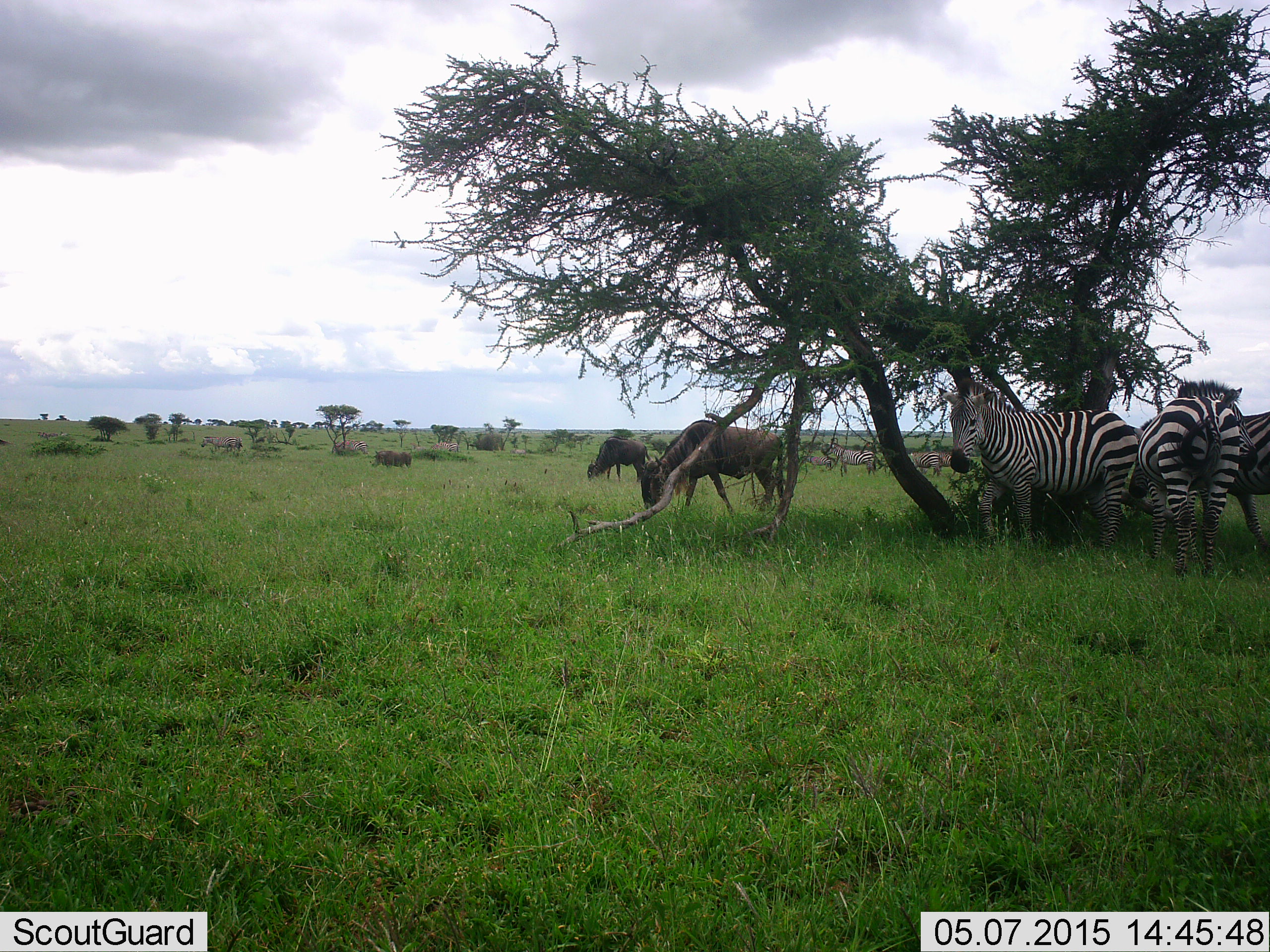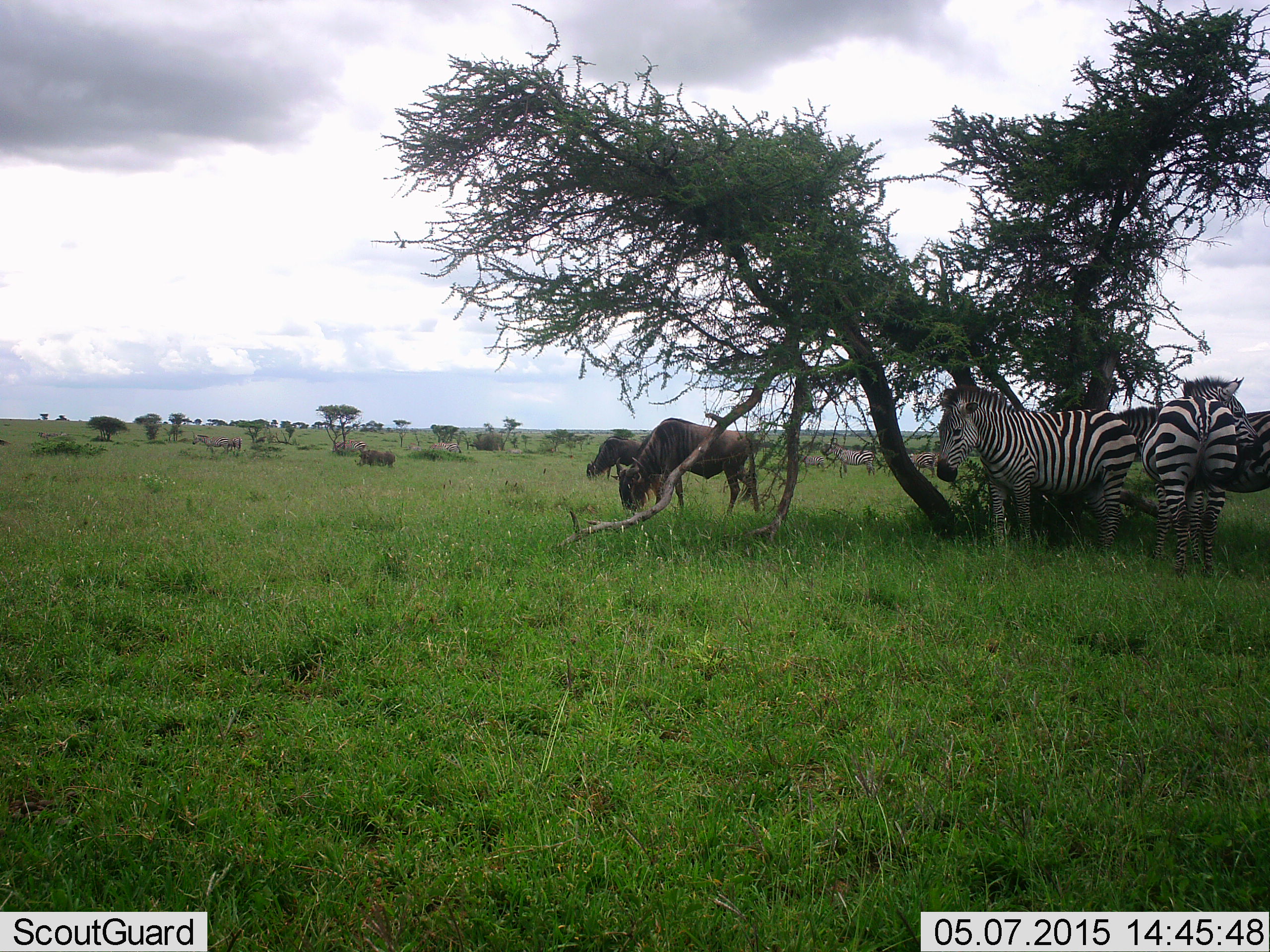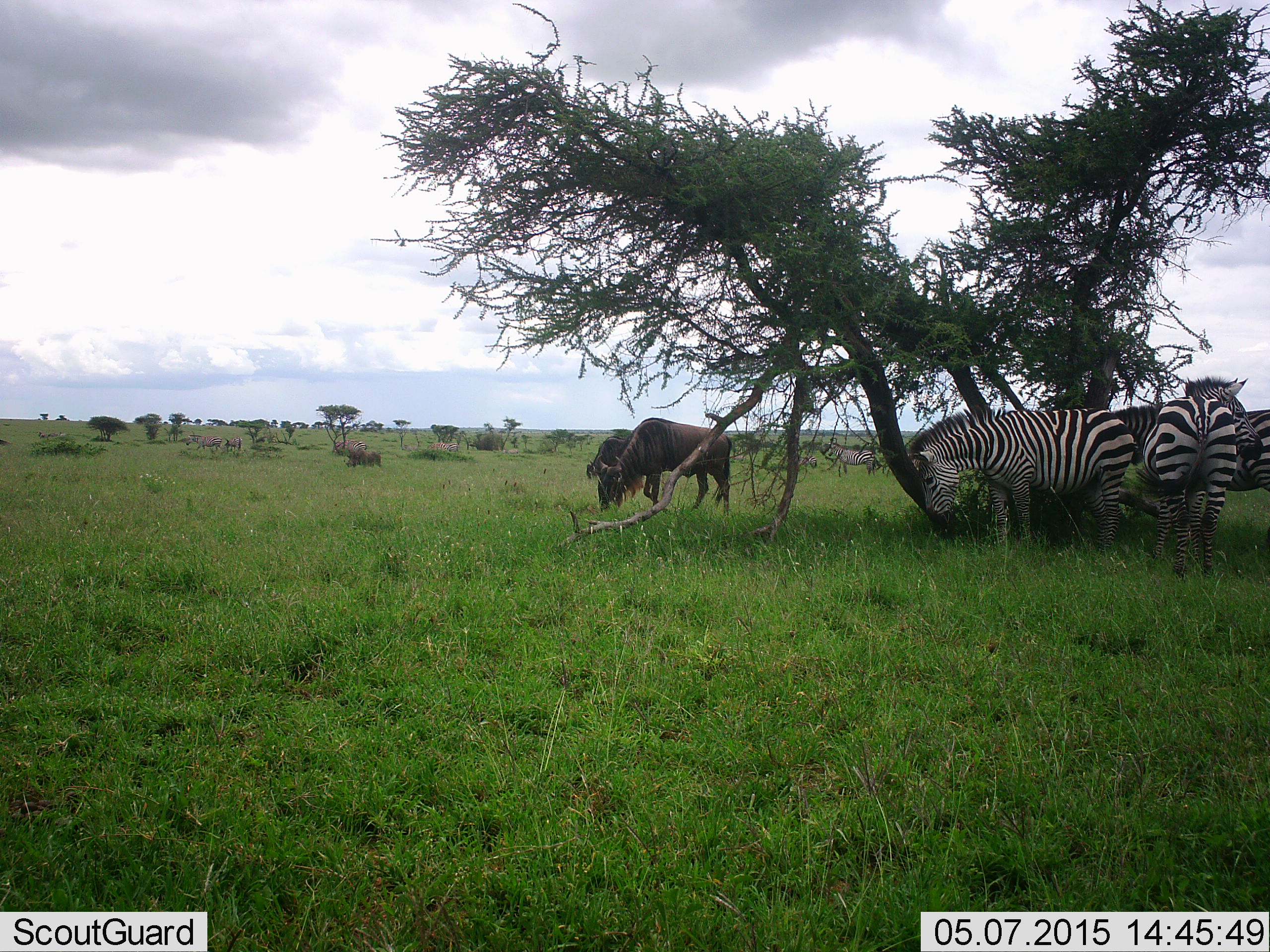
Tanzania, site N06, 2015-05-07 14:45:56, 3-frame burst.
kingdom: Animalia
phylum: Chordata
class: Mammalia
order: Artiodactyla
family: Bovidae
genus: Connochaetes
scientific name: Connochaetes taurinus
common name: blue wildebeest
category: wildebeest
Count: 3.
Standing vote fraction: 67%.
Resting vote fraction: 0%.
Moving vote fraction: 58%.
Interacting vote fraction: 0%.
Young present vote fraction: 0%.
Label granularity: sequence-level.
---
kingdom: Animalia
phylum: Chordata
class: Mammalia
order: Perissodactyla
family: Equidae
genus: Equus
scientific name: Equus quagga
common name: plains zebra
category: zebra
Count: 5.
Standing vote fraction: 100%.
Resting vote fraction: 0%.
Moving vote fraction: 23%.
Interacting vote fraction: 15%.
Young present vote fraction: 0%.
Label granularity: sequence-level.